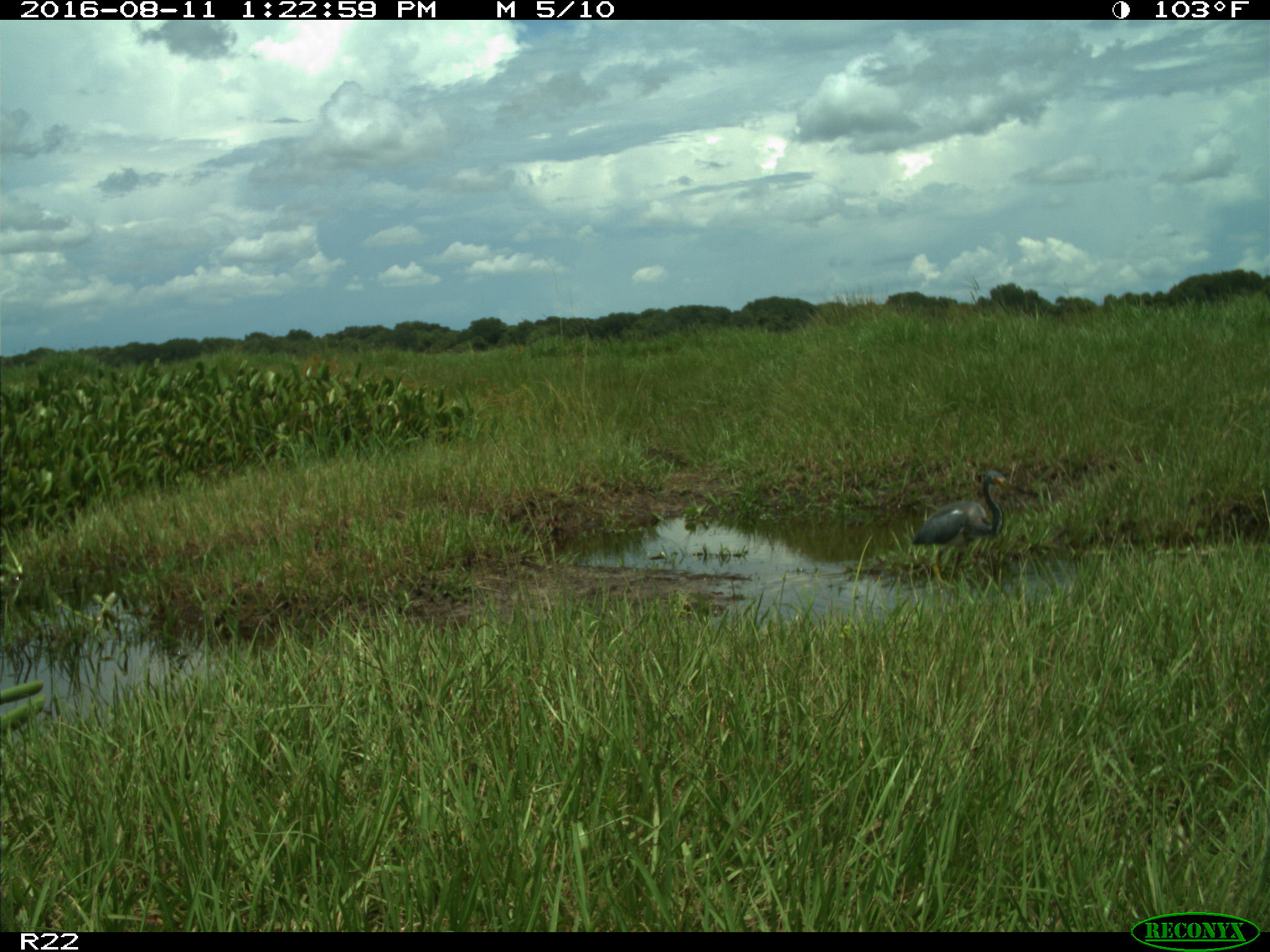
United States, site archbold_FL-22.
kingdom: Animalia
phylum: Chordata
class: Aves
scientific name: Aves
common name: birds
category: unidentified bird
Unidentified bird (birds) (Aves).